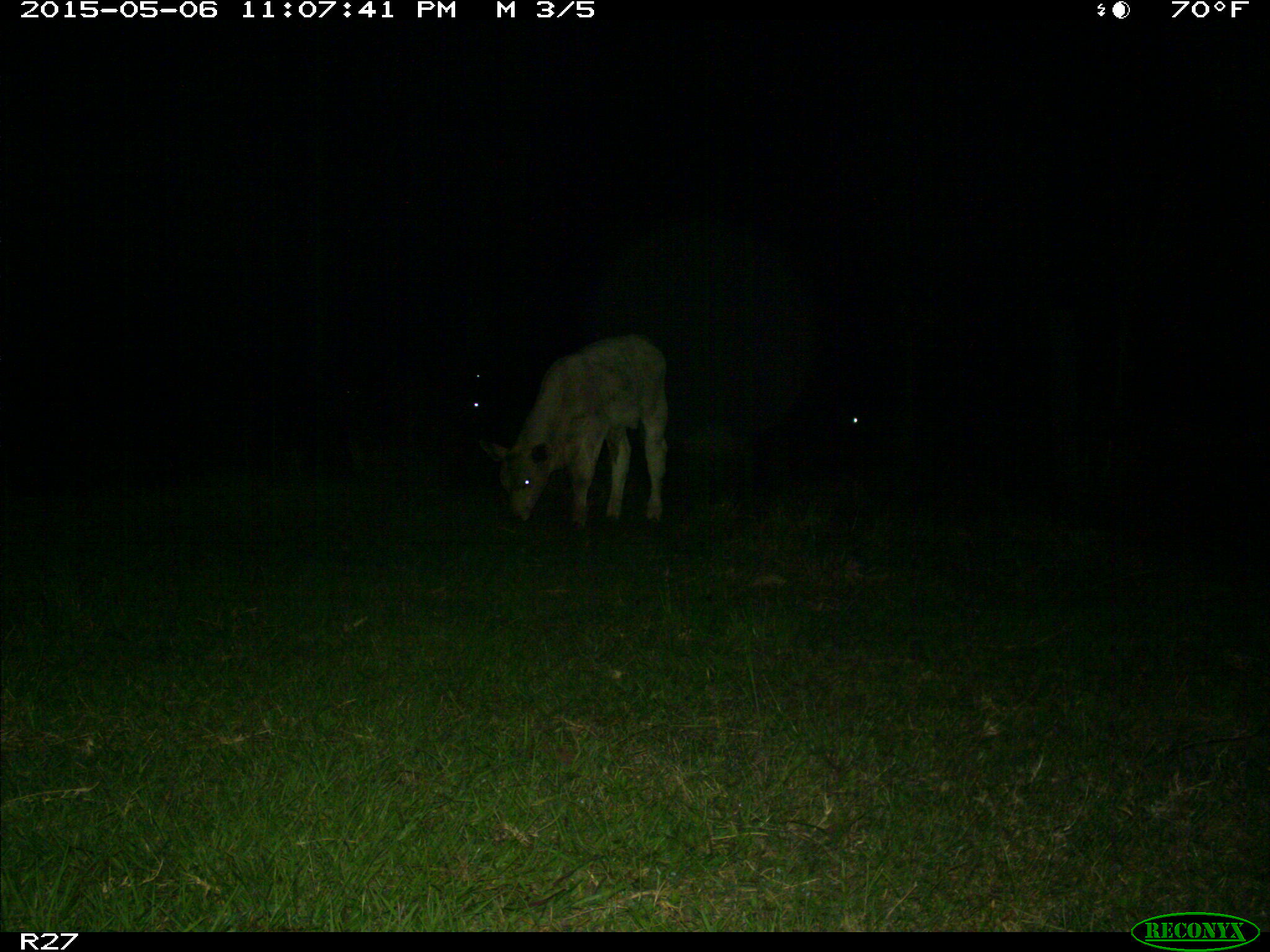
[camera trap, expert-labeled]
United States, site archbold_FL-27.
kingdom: Animalia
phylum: Chordata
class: Mammalia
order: Artiodactyla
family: Bovidae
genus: Bos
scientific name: Bos taurus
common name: domestic cow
Bos taurus (domestic cow).